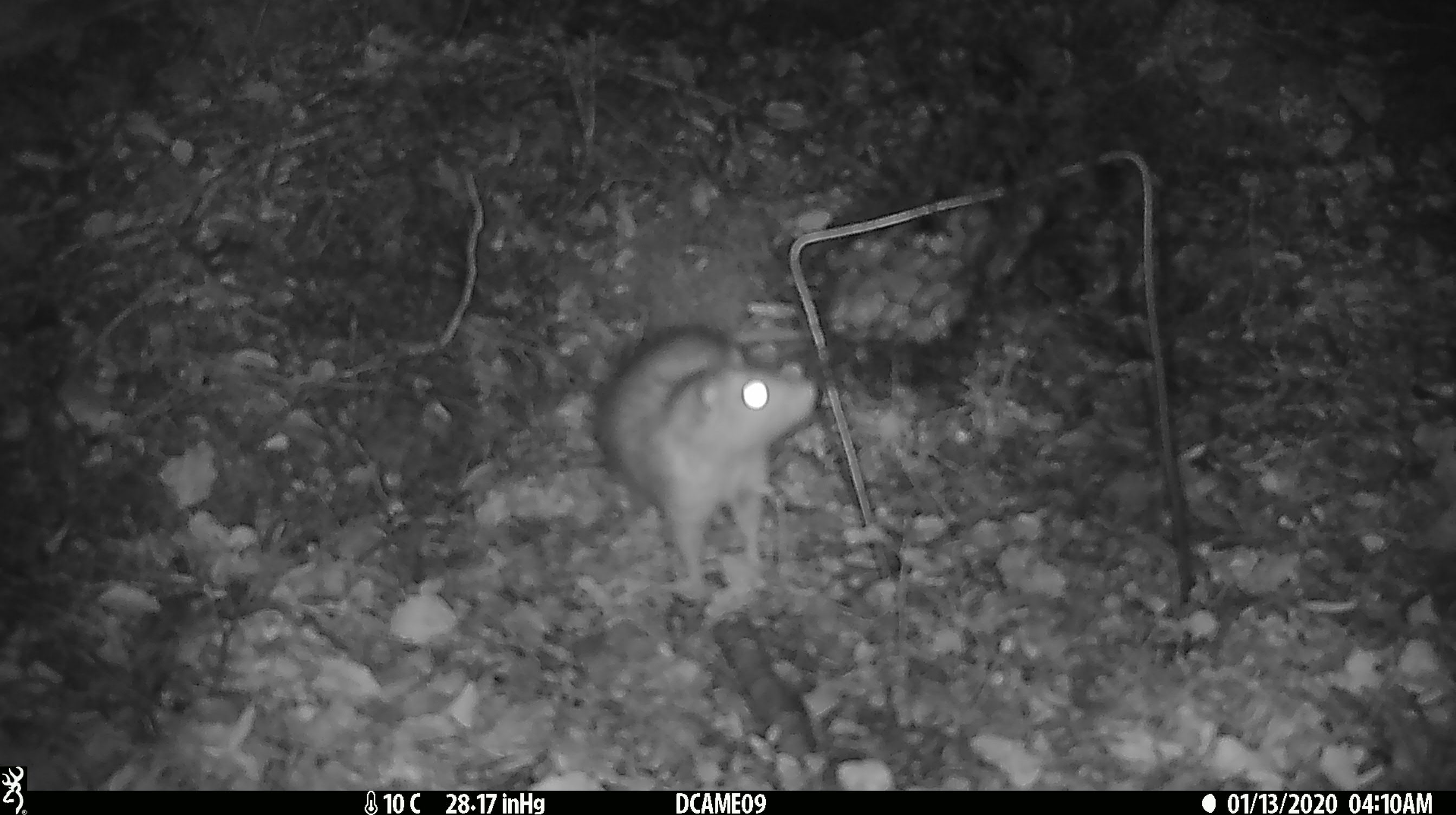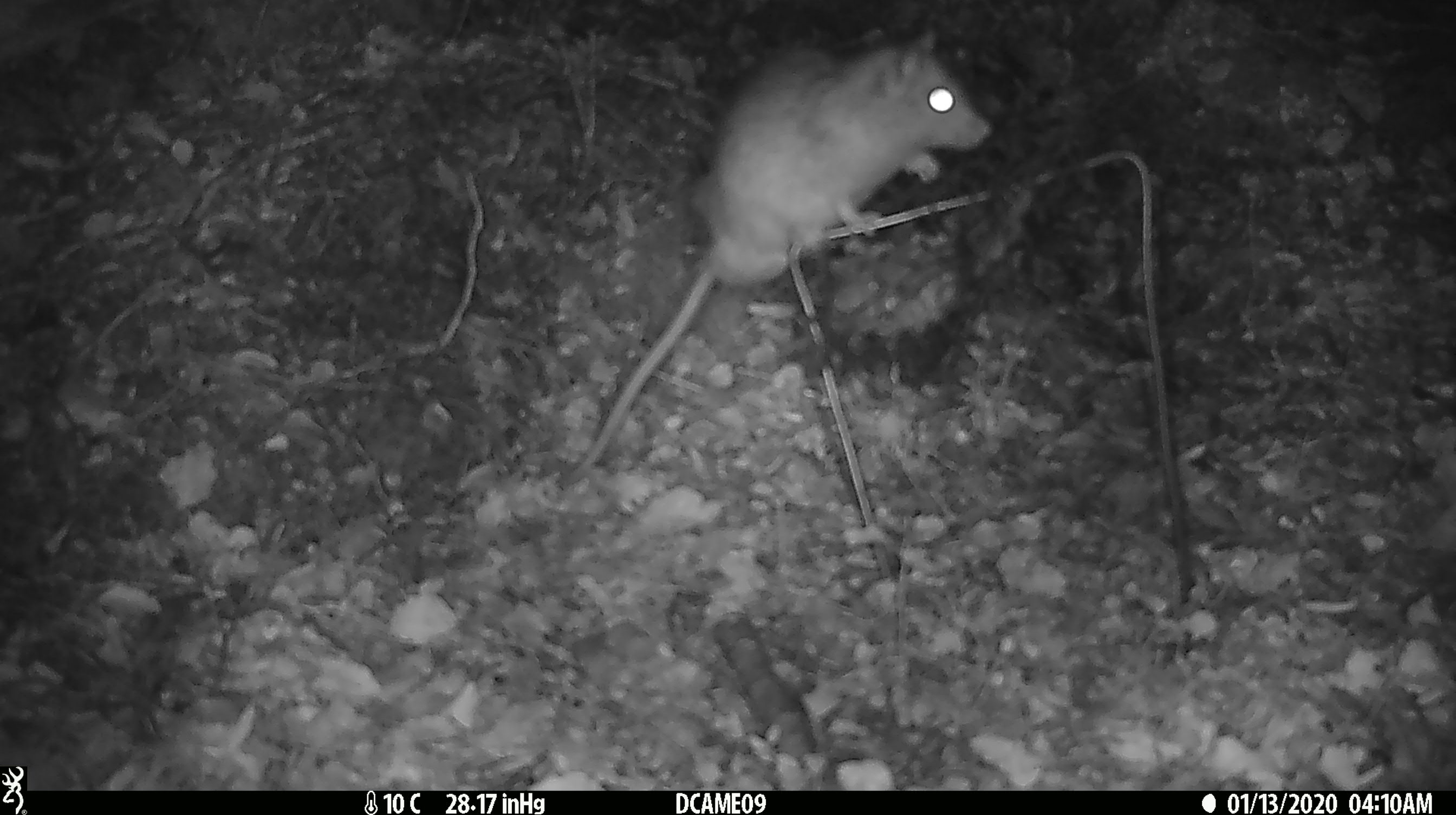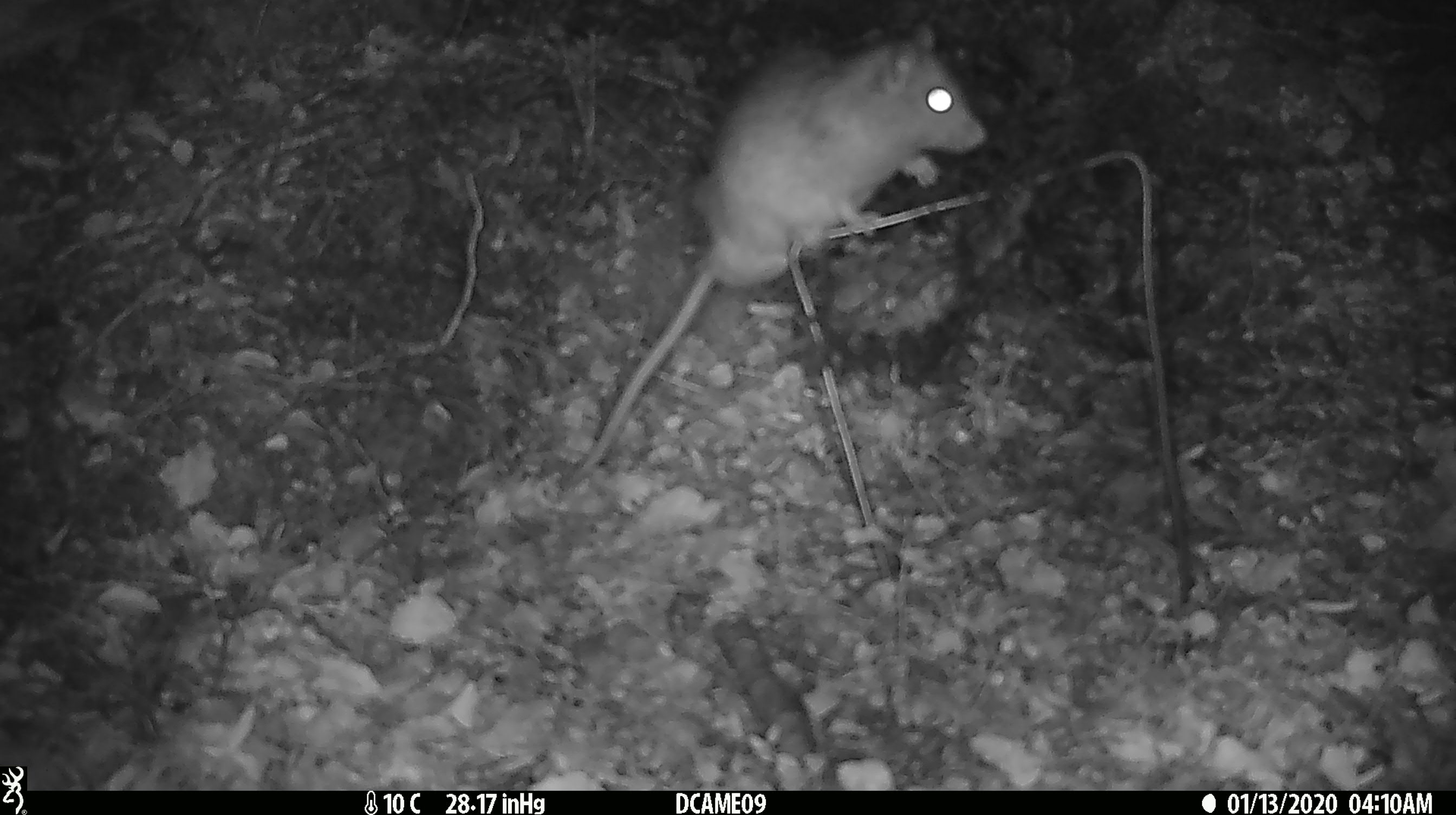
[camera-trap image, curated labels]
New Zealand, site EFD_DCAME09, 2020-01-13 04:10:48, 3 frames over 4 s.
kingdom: Animalia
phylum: Chordata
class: Mammalia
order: Rodentia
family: Muridae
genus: Rattus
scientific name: Rattus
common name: rat